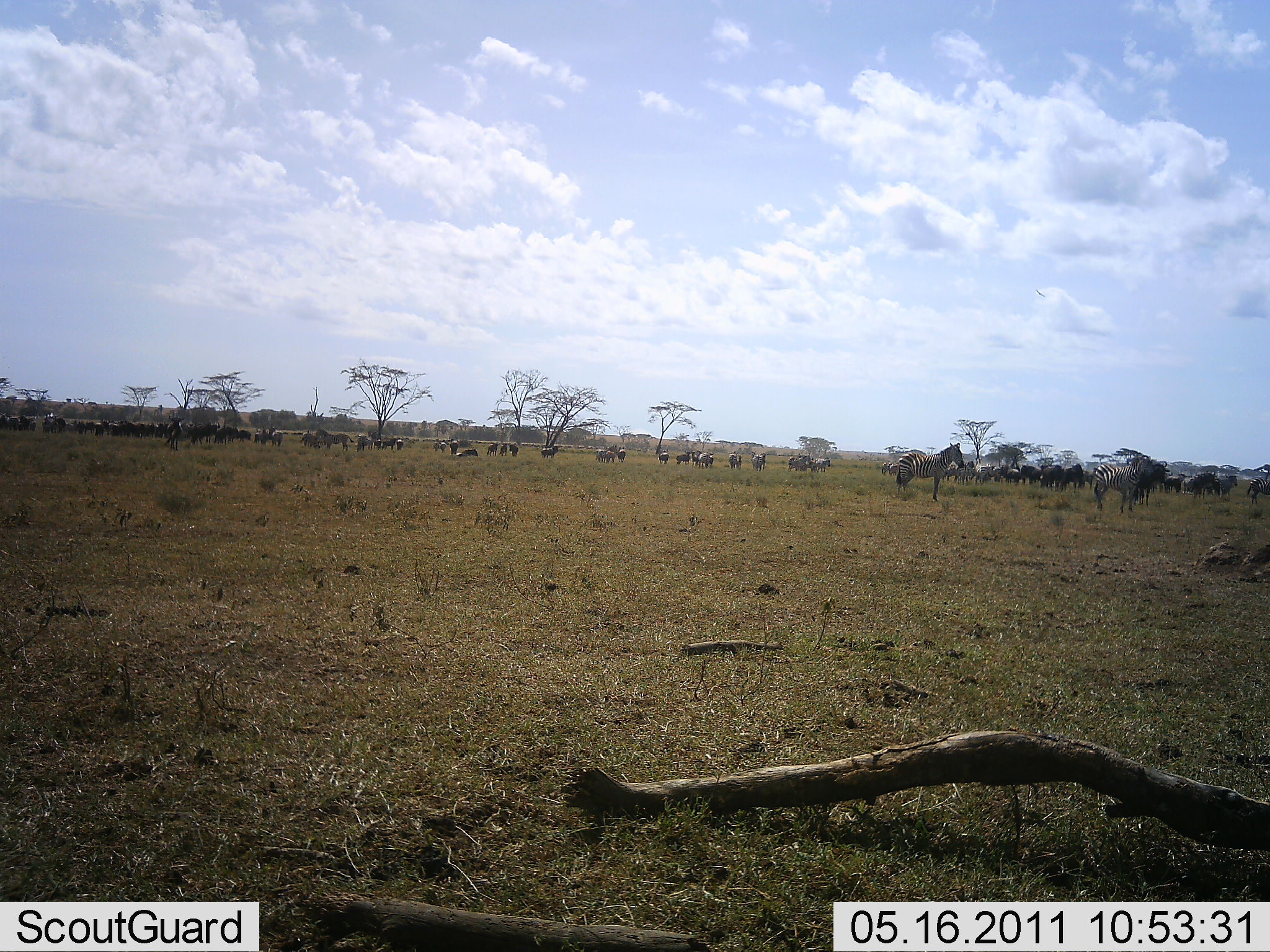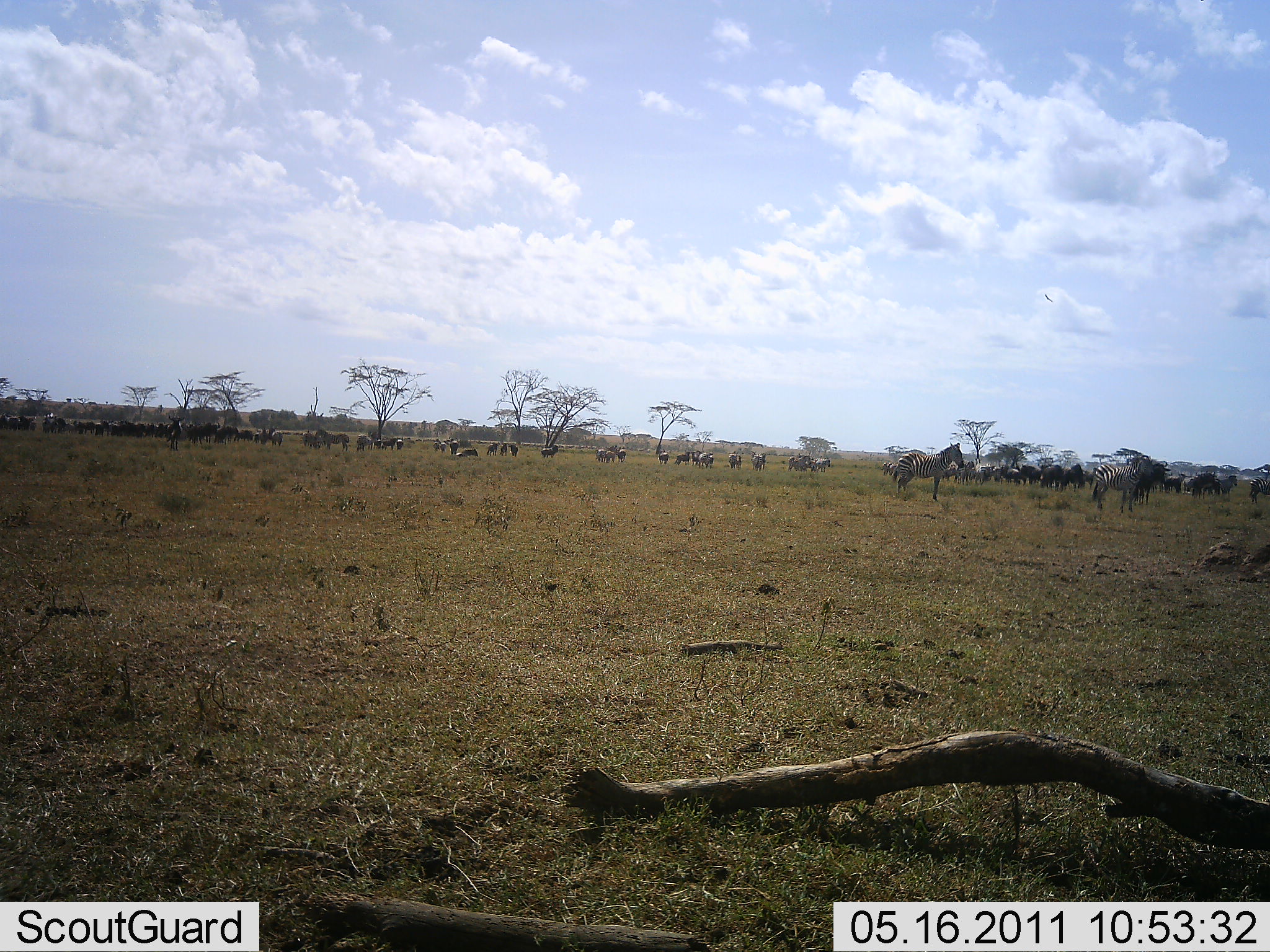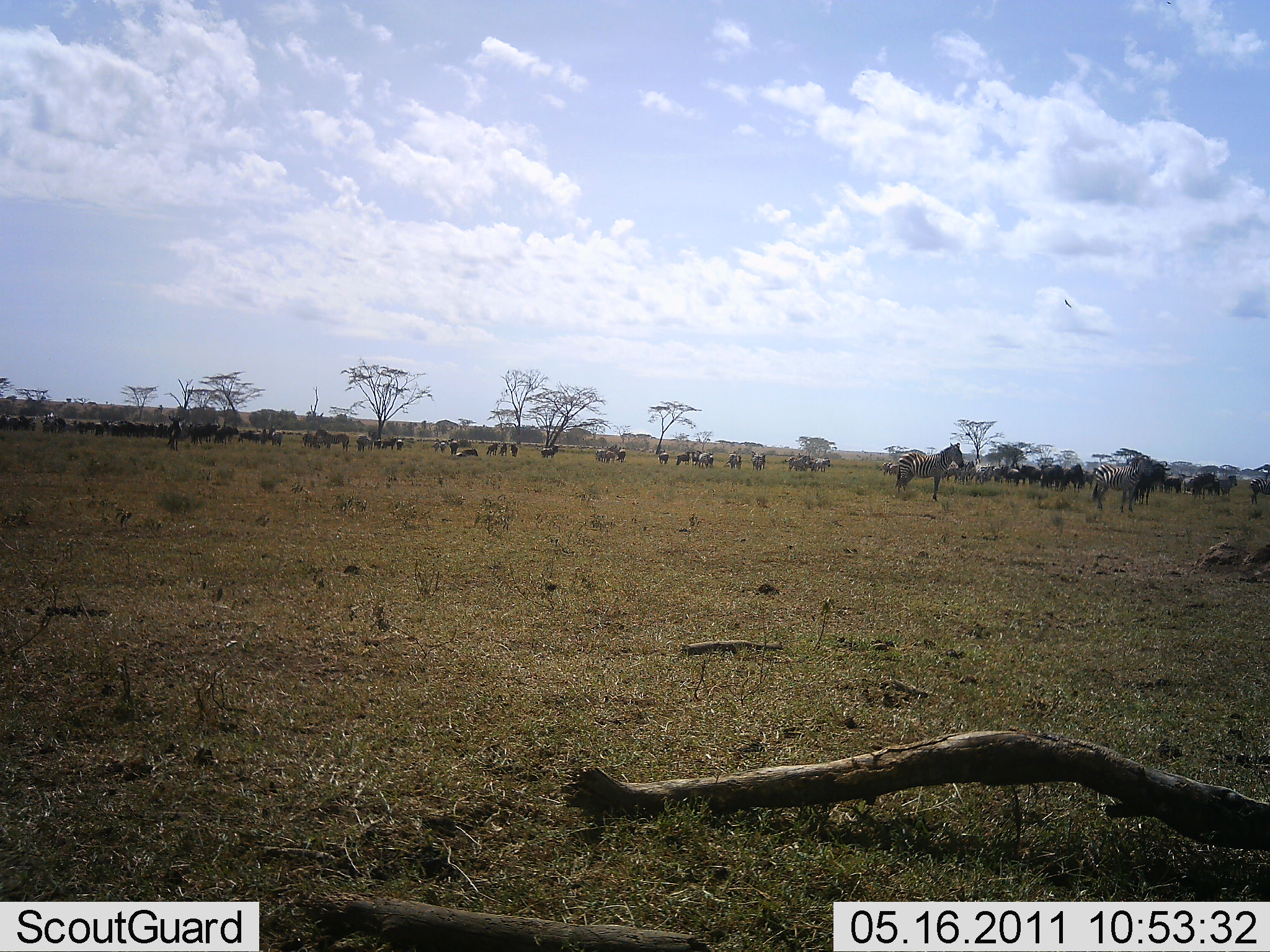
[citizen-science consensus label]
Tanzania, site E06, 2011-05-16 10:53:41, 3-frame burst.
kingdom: Animalia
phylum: Chordata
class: Mammalia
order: Artiodactyla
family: Bovidae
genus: Connochaetes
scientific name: Connochaetes taurinus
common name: blue wildebeest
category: wildebeest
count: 11-50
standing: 100%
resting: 0%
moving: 43%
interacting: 14%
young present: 0%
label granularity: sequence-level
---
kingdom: Animalia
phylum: Chordata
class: Mammalia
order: Perissodactyla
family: Equidae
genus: Equus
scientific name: Equus quagga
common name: plains zebra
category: zebra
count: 11-50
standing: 100%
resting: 18%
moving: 27%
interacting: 18%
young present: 9%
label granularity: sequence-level